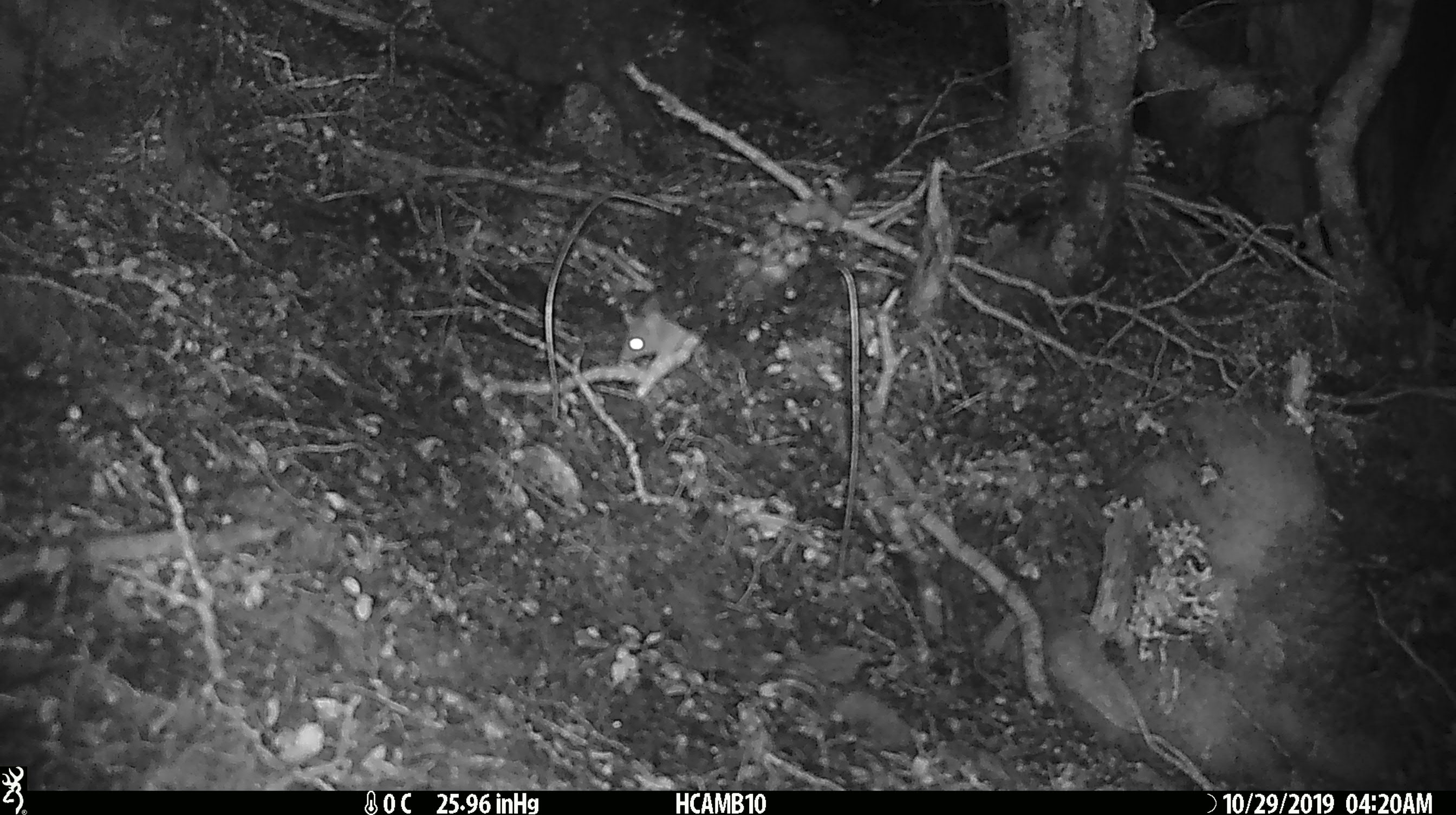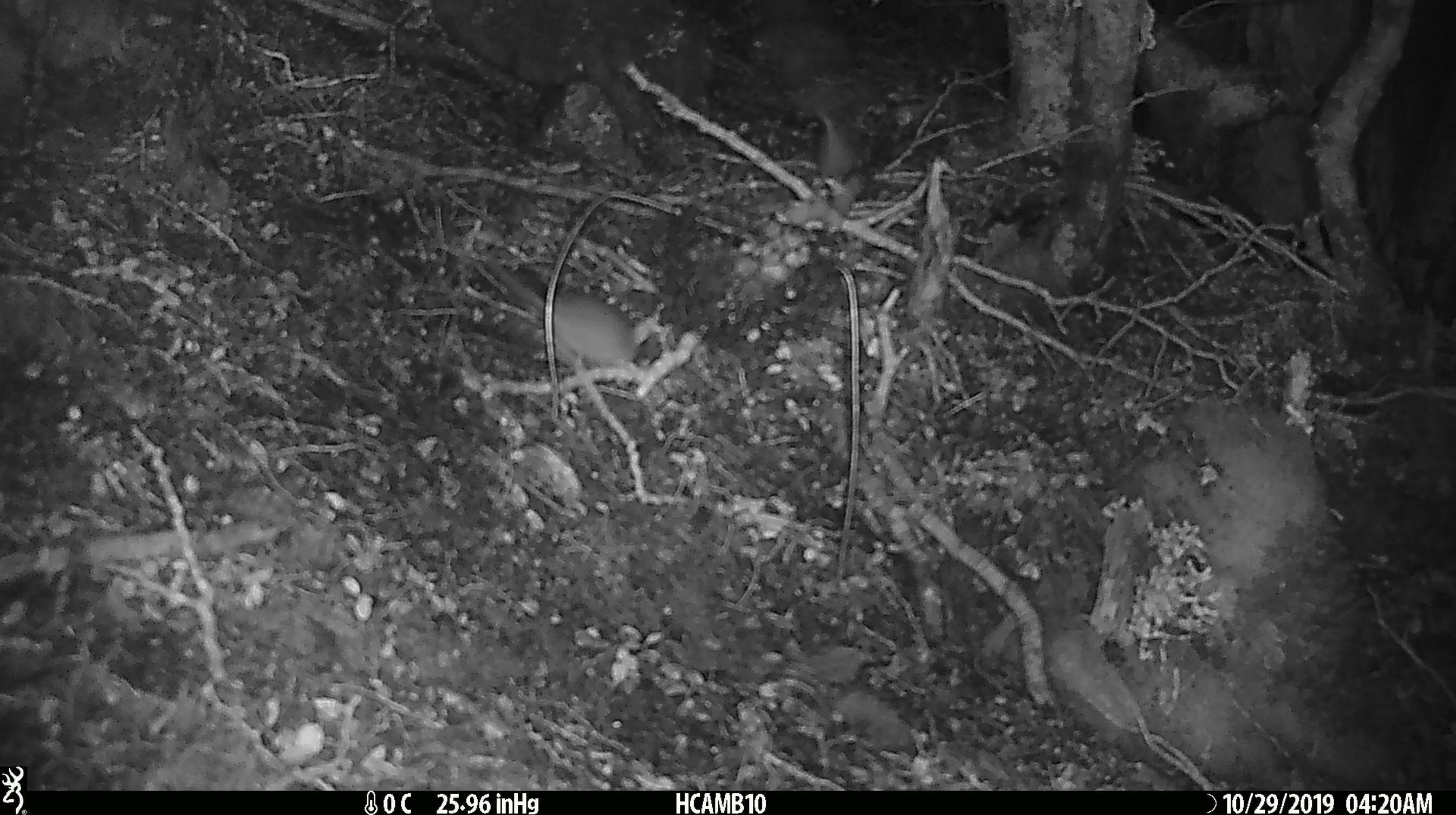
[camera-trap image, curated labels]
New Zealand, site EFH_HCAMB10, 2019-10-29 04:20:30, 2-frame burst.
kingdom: Animalia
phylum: Chordata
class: Mammalia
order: Rodentia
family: Muridae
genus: Mus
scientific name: Mus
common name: mouse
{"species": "mouse (Mus)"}